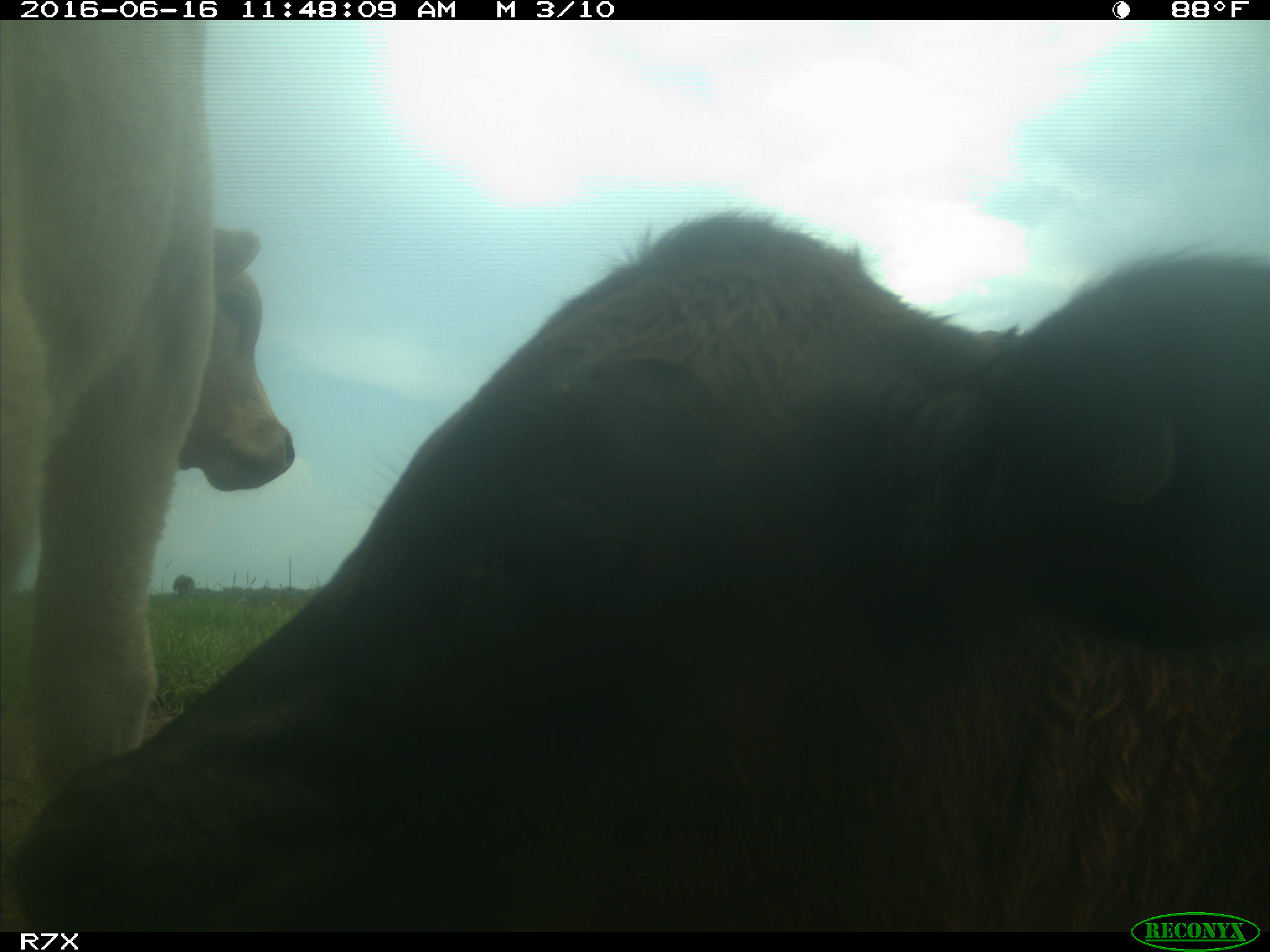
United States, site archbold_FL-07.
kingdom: Animalia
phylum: Chordata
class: Mammalia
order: Artiodactyla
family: Bovidae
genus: Bos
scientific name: Bos taurus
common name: domestic cow